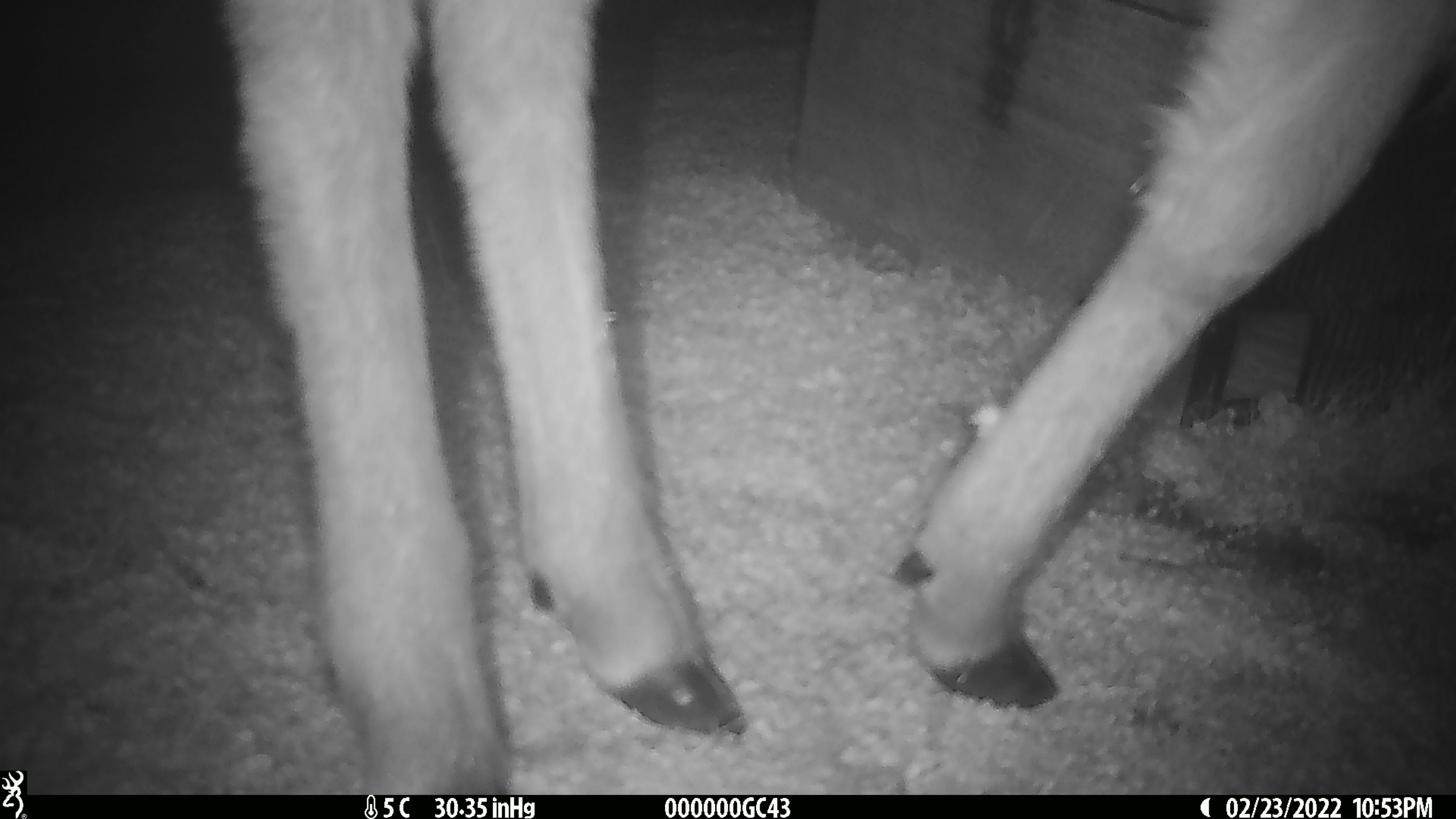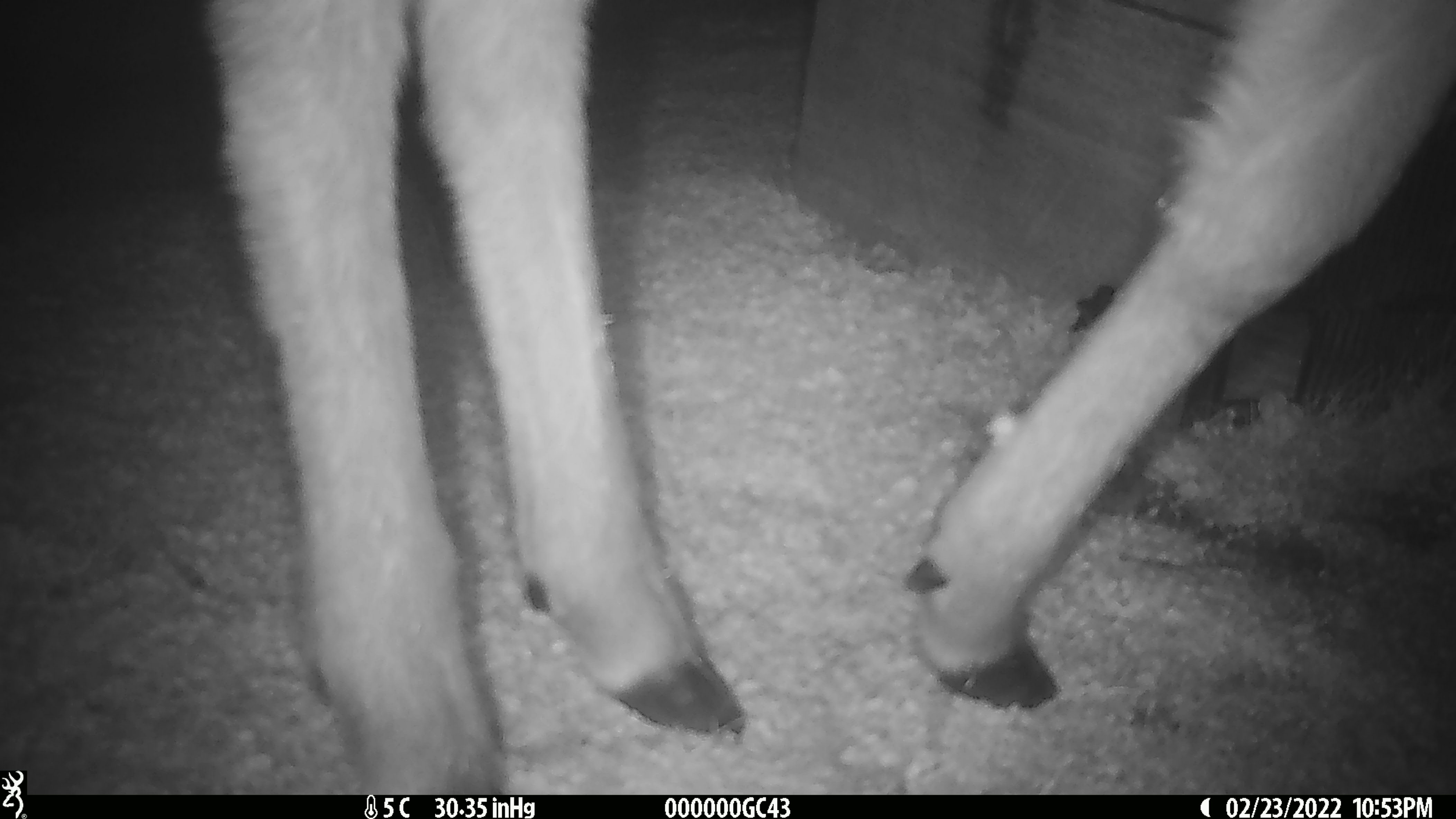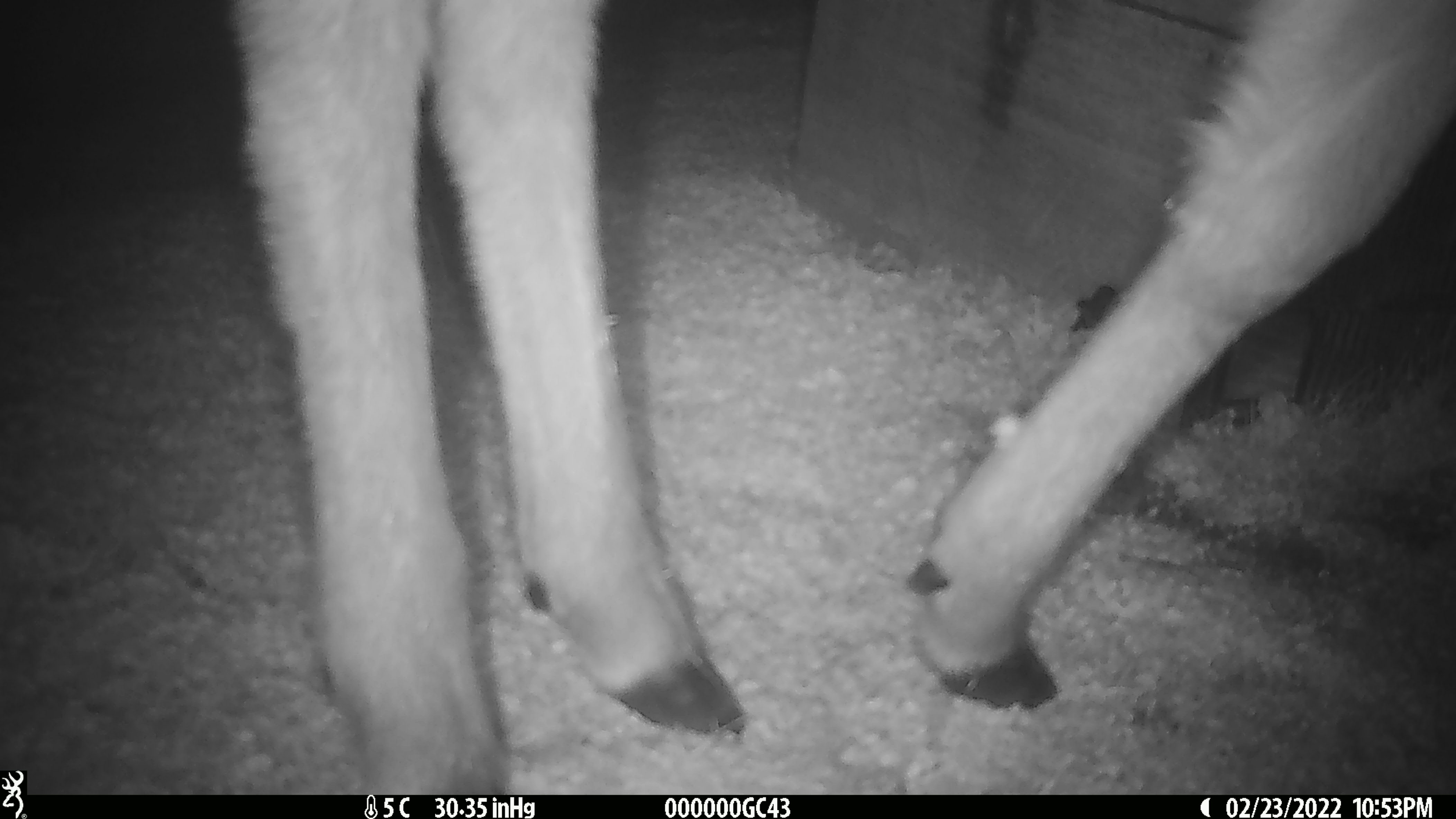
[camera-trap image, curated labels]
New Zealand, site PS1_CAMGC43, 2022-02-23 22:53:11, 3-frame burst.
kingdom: Animalia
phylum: Chordata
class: Mammalia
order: Artiodactyla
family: Cervidae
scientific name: Cervidae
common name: deer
Deer (Cervidae).